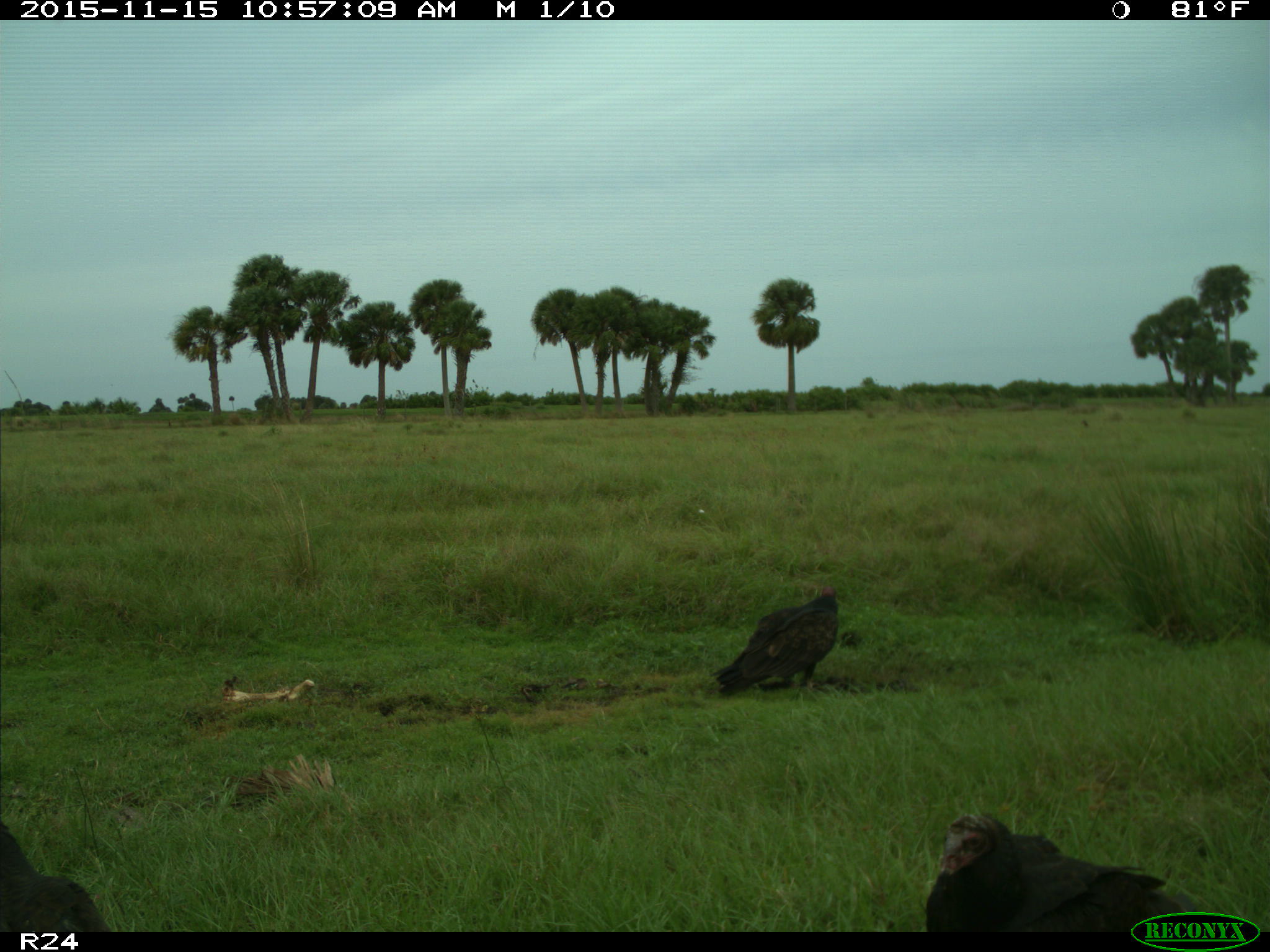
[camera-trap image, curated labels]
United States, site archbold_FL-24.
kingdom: Animalia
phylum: Chordata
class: Aves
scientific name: Aves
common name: birds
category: unidentified bird